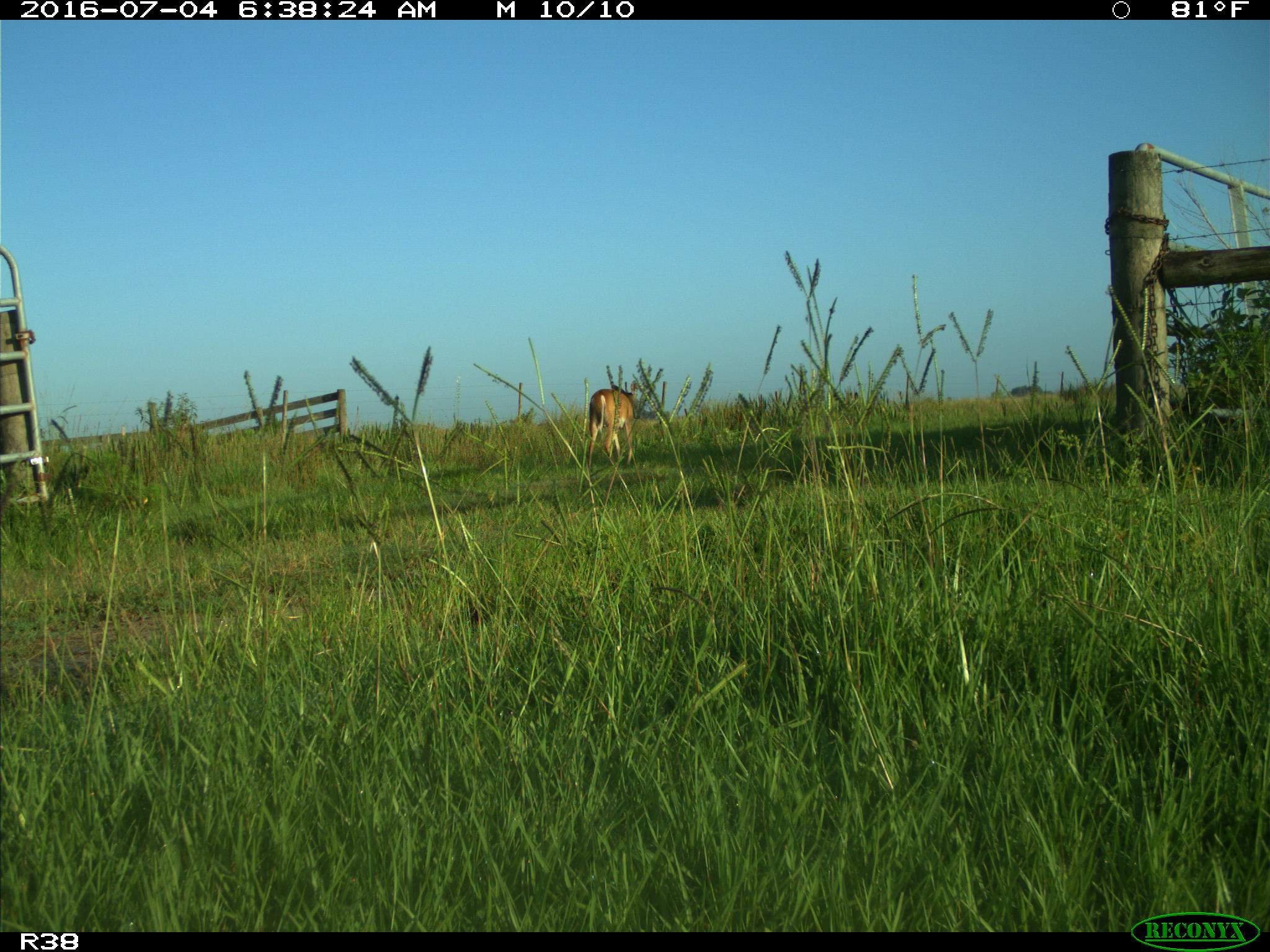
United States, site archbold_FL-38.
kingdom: Animalia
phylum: Chordata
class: Mammalia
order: Artiodactyla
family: Cervidae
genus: Odocoileus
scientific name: Odocoileus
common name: deer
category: unidentified deer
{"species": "unidentified deer (deer) (Odocoileus)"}